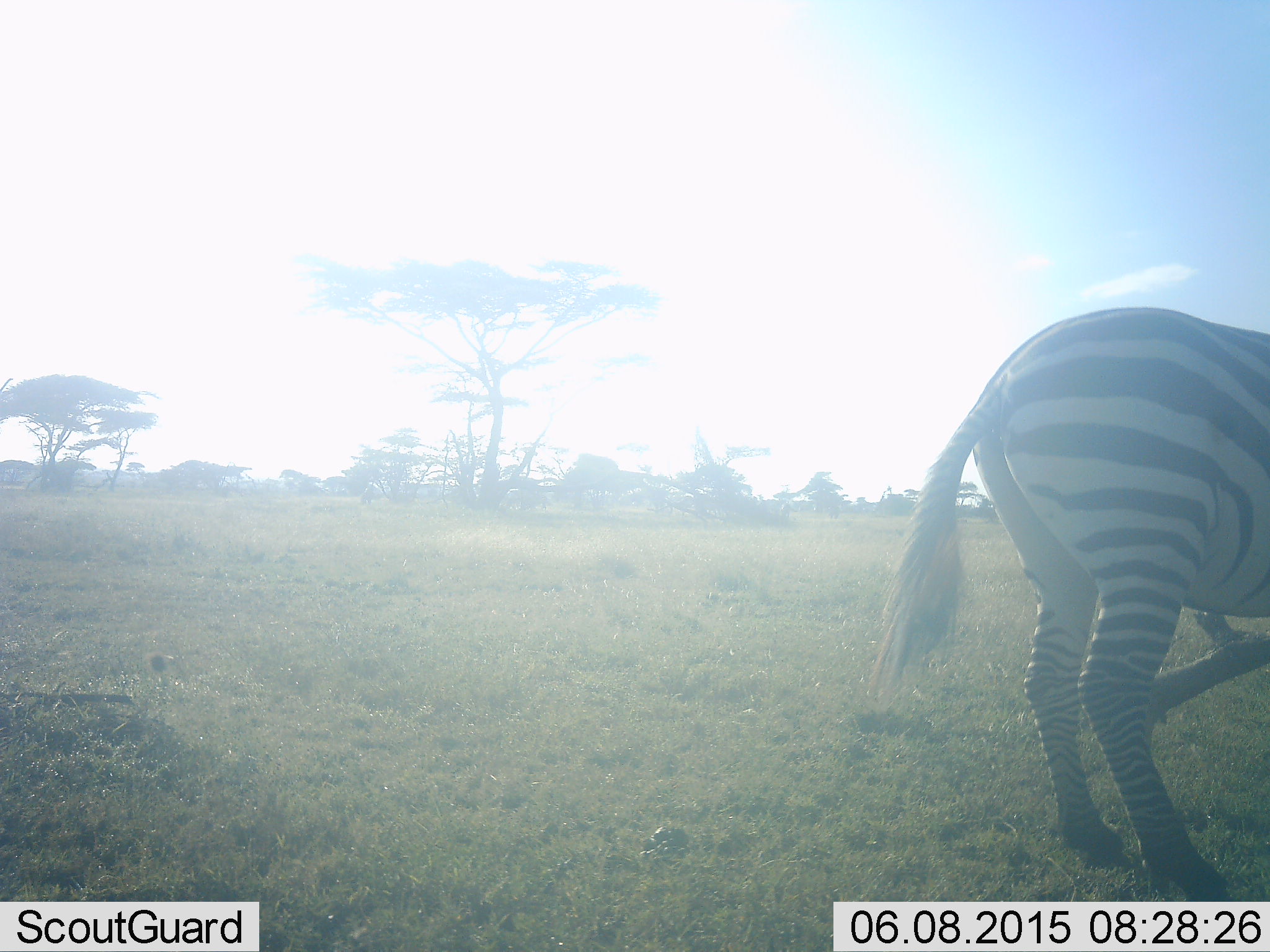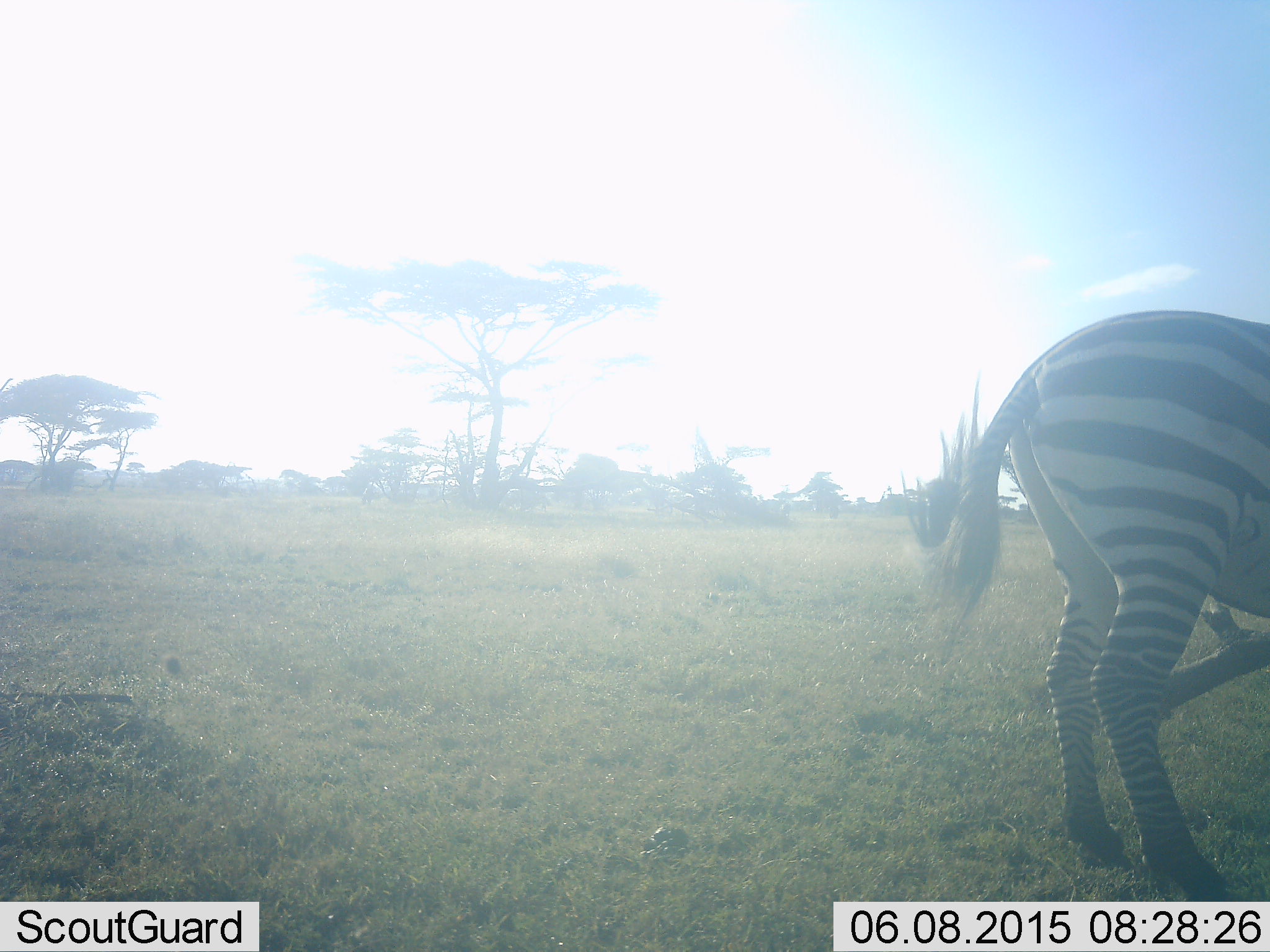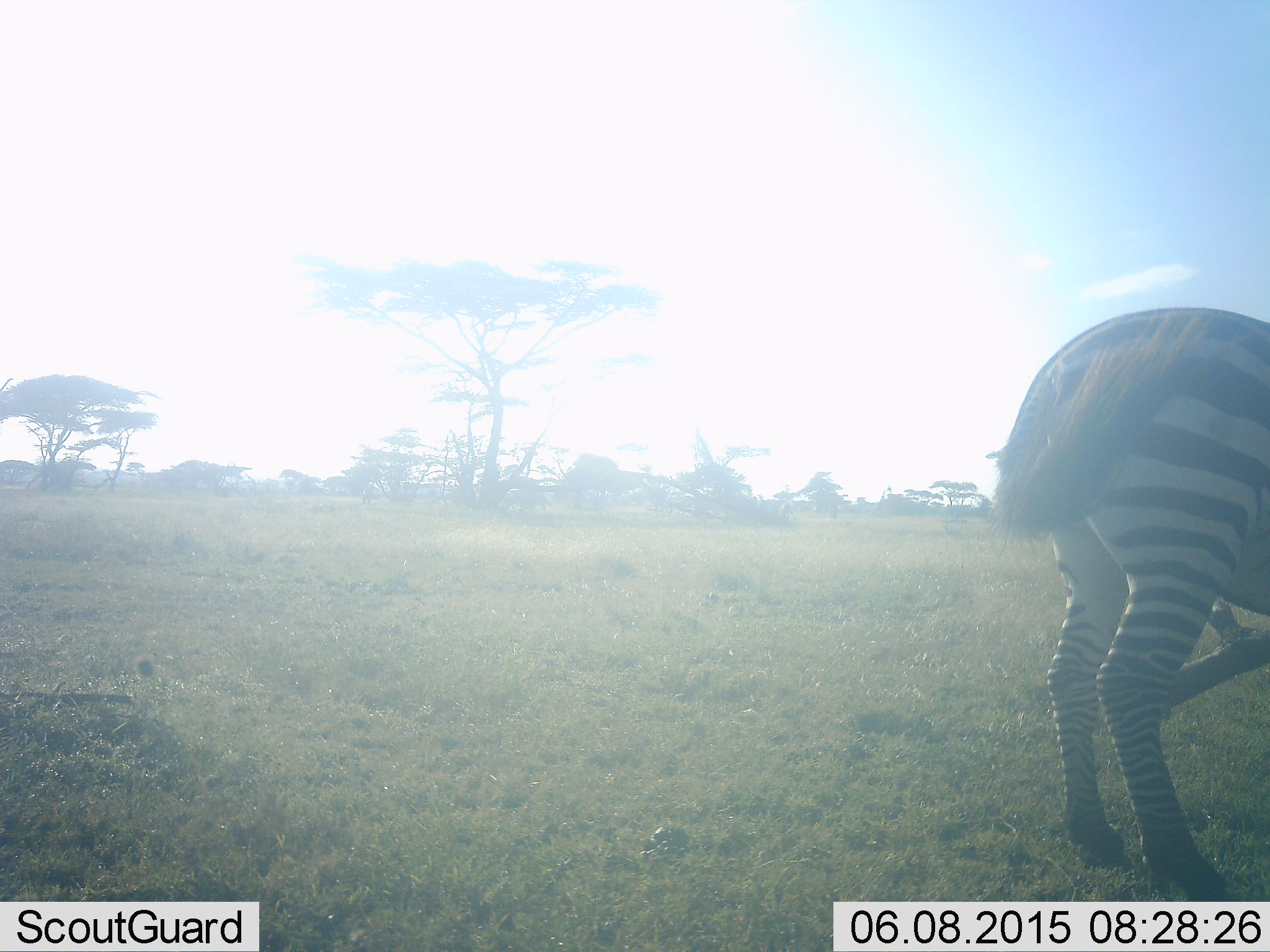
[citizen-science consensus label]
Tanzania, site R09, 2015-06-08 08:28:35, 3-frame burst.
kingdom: Animalia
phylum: Chordata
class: Mammalia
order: Perissodactyla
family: Equidae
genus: Equus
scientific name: Equus quagga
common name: plains zebra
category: zebra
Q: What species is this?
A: Zebra (plains zebra) (Equus quagga).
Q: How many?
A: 1.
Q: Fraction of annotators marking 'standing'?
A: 100%.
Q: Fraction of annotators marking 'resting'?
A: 0%.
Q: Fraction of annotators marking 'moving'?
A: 10%.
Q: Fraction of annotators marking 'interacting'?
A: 0%.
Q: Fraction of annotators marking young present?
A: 0%.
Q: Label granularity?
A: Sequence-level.